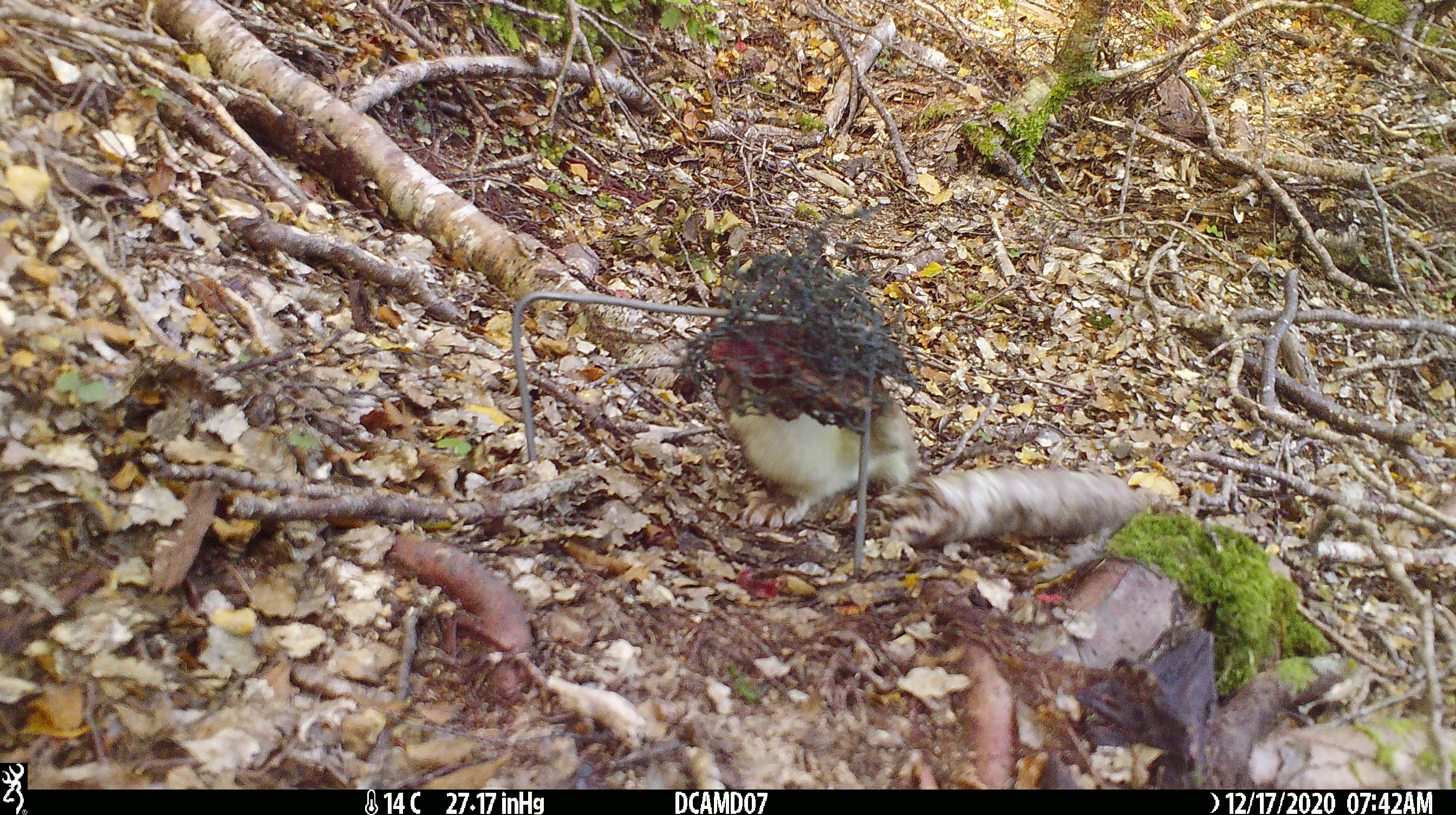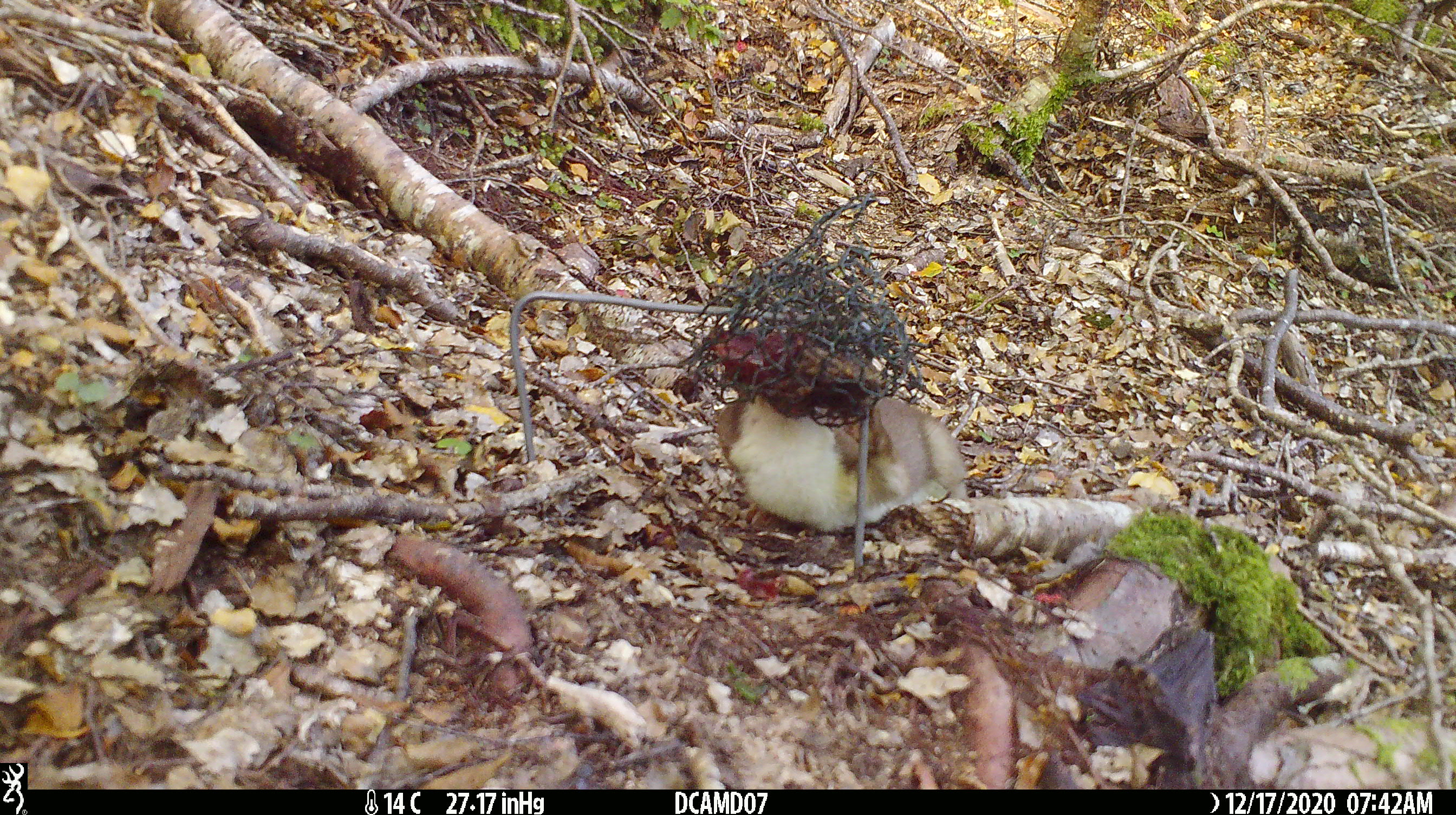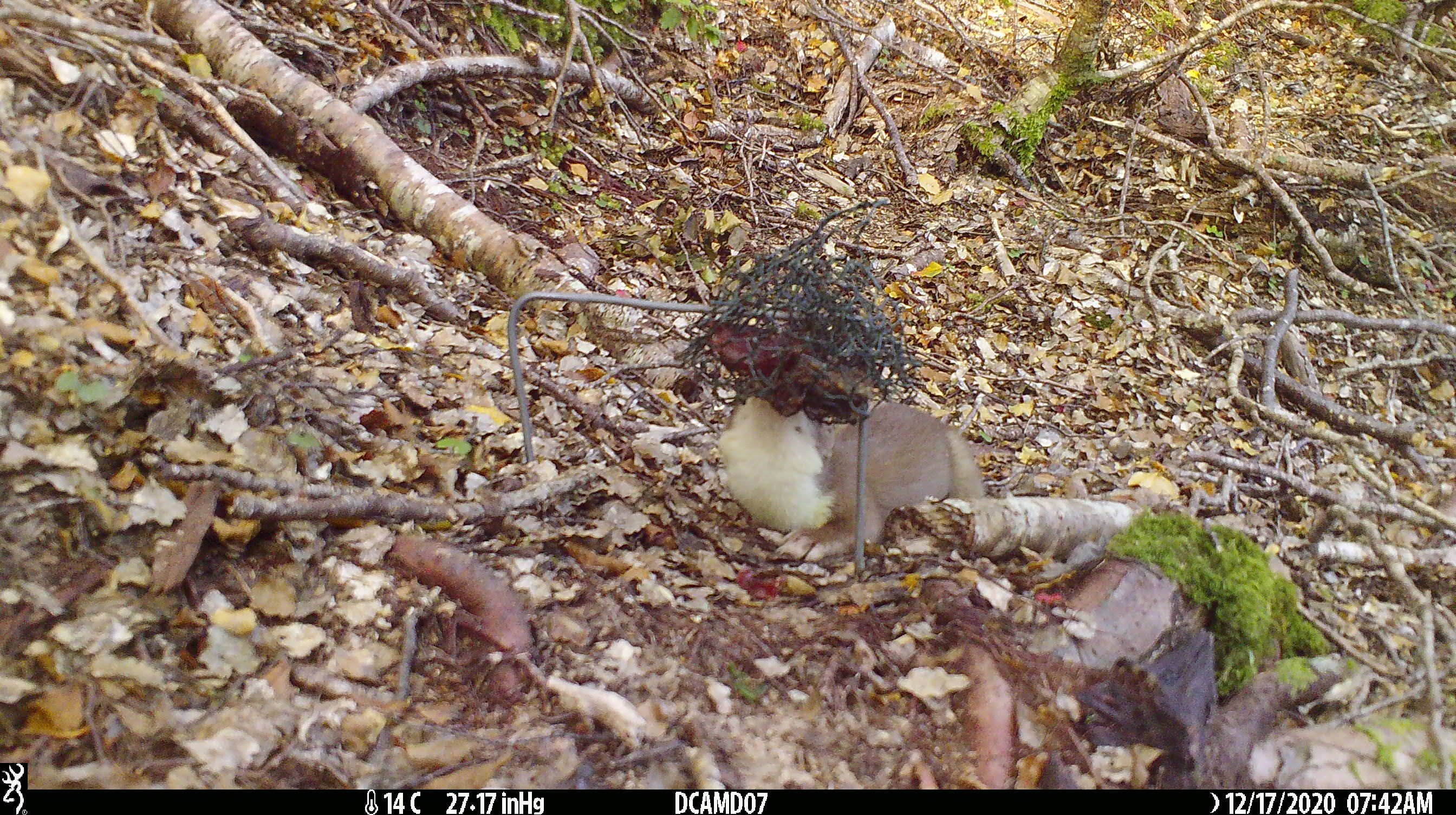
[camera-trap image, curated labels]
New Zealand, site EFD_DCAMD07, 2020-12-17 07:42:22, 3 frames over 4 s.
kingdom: Animalia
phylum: Chordata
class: Mammalia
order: Carnivora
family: Mustelidae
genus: Mustela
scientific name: Mustela erminea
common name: stoat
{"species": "stoat (Mustela erminea)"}